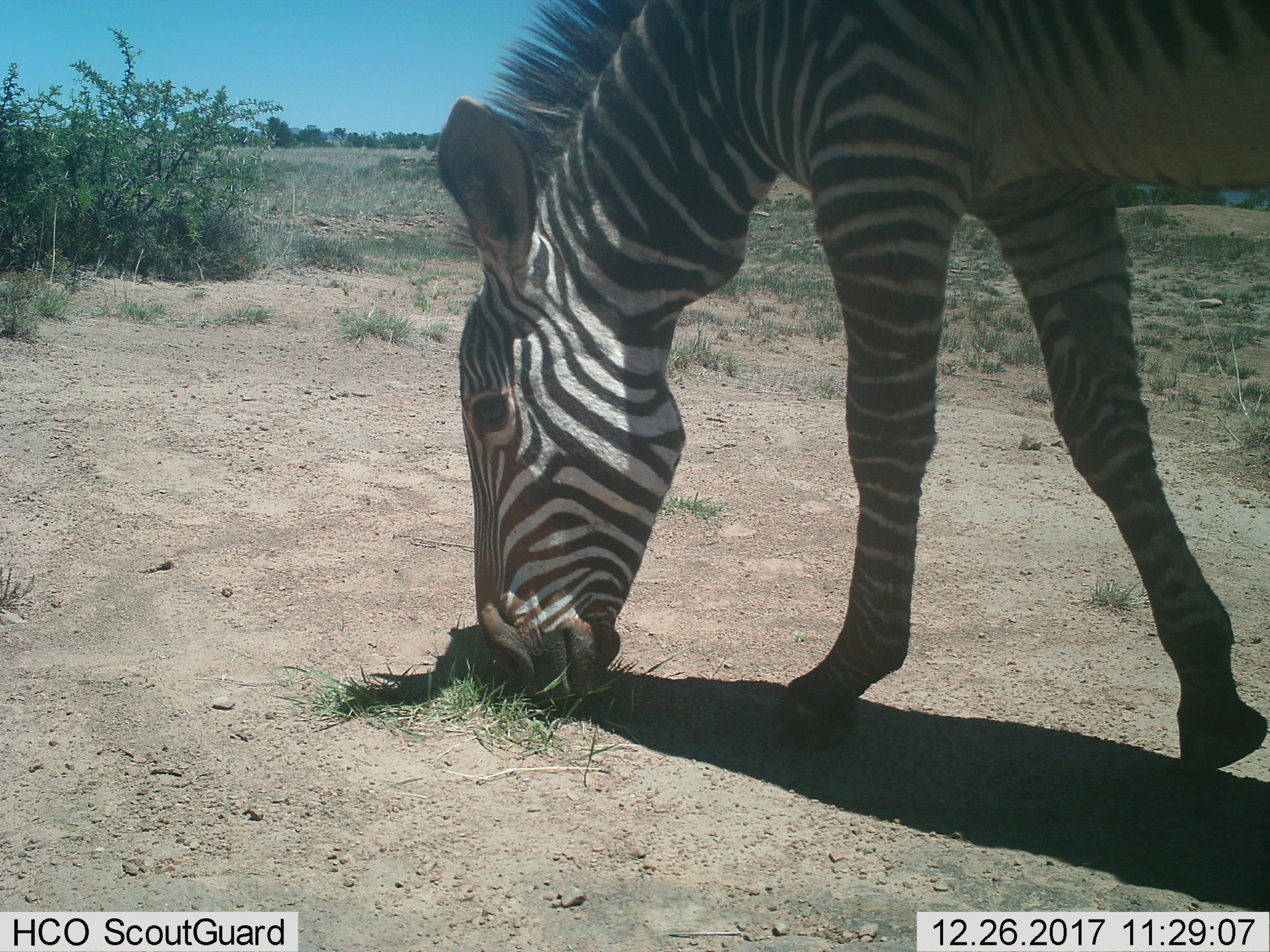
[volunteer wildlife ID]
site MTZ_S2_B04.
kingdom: Animalia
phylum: Chordata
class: Mammalia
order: Perissodactyla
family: Equidae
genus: Equus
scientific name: Equus zebra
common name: mountain zebra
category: zebramountain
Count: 1.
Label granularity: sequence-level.